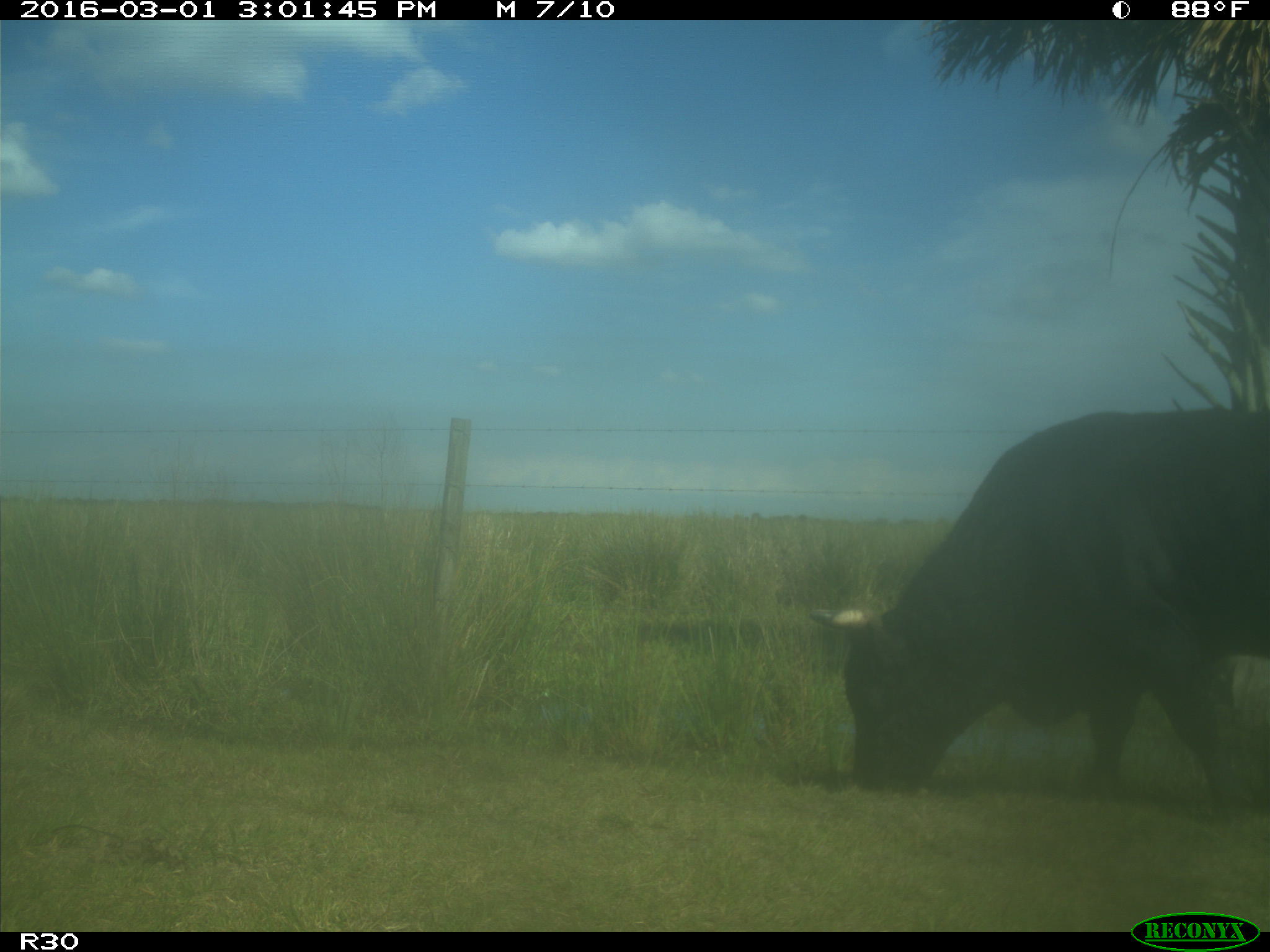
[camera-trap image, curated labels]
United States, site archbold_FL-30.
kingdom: Animalia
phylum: Chordata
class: Mammalia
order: Artiodactyla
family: Bovidae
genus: Bos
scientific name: Bos taurus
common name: domestic cow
Bos taurus (domestic cow).